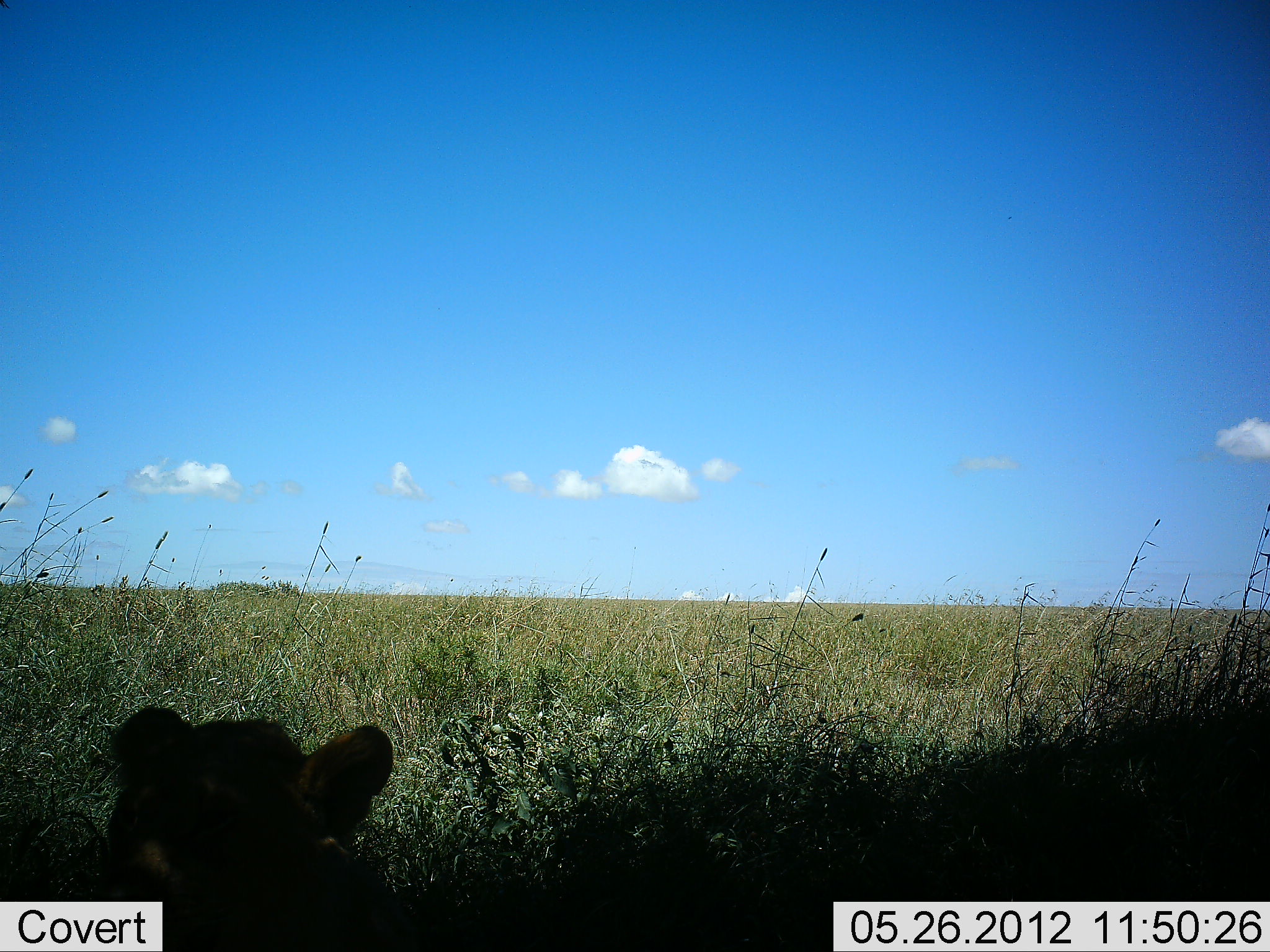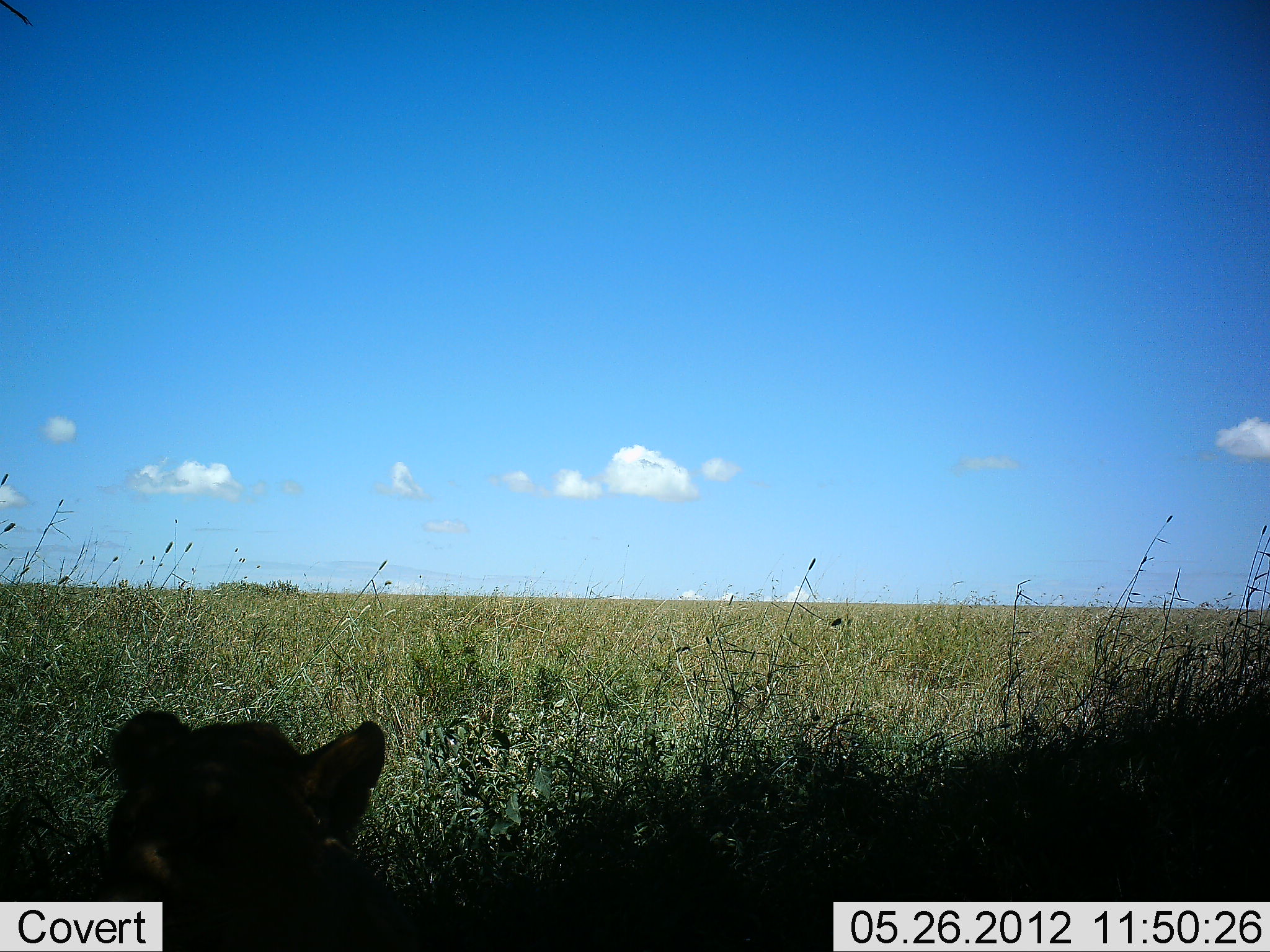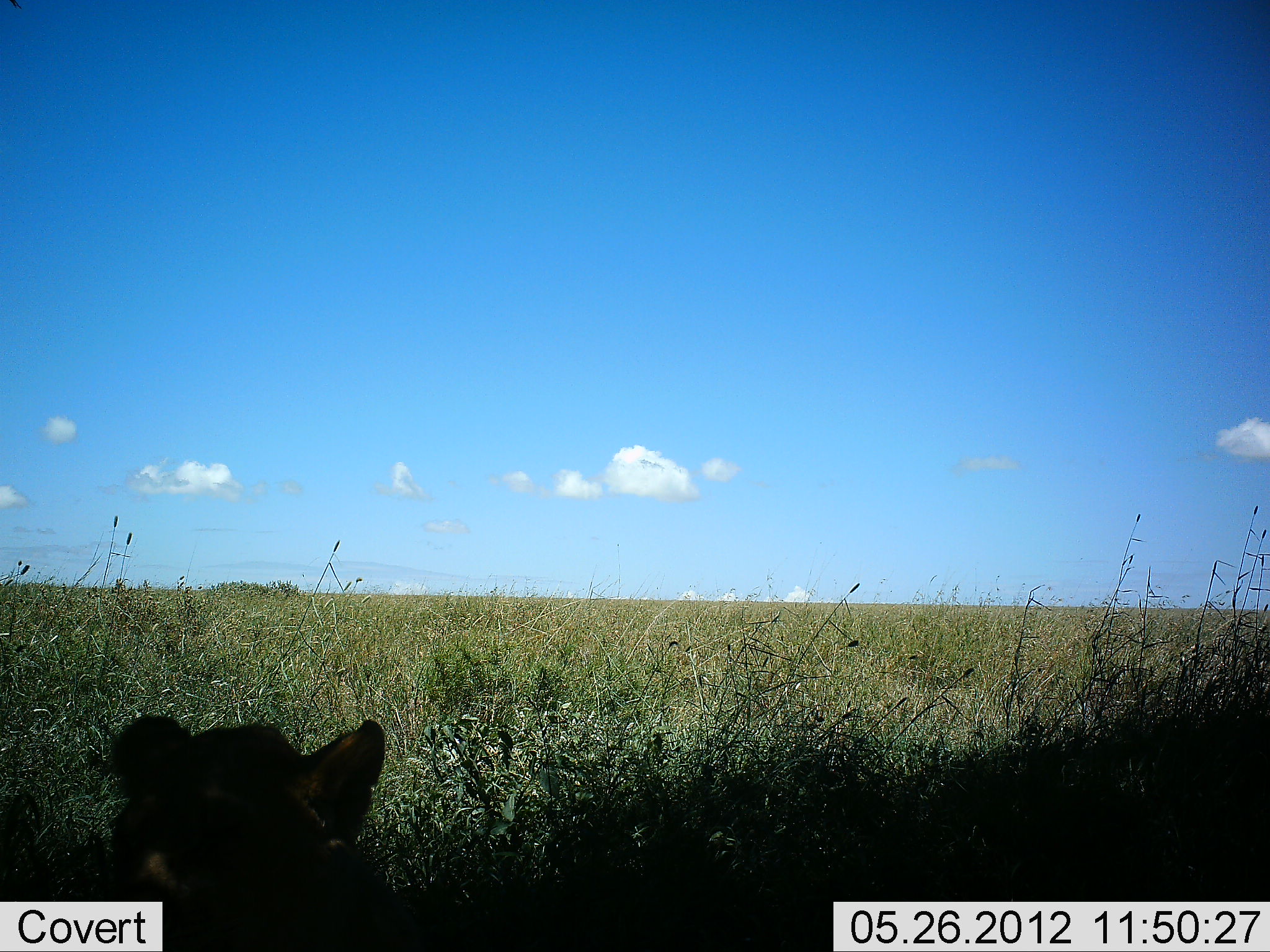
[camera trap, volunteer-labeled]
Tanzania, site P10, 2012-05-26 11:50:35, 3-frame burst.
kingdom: Animalia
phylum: Chordata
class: Mammalia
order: Carnivora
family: Felidae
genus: Panthera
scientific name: Panthera leo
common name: lion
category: lionfemale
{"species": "lionfemale (lion) (Panthera leo)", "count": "1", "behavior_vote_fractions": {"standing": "0%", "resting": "90%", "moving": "0%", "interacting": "10%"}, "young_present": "0%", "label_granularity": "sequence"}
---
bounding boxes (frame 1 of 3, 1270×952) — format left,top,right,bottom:
animal: 69,704,423,952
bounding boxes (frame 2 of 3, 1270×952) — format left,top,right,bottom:
animal: 63,709,401,952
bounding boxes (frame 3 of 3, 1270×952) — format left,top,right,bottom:
animal: 86,715,423,952